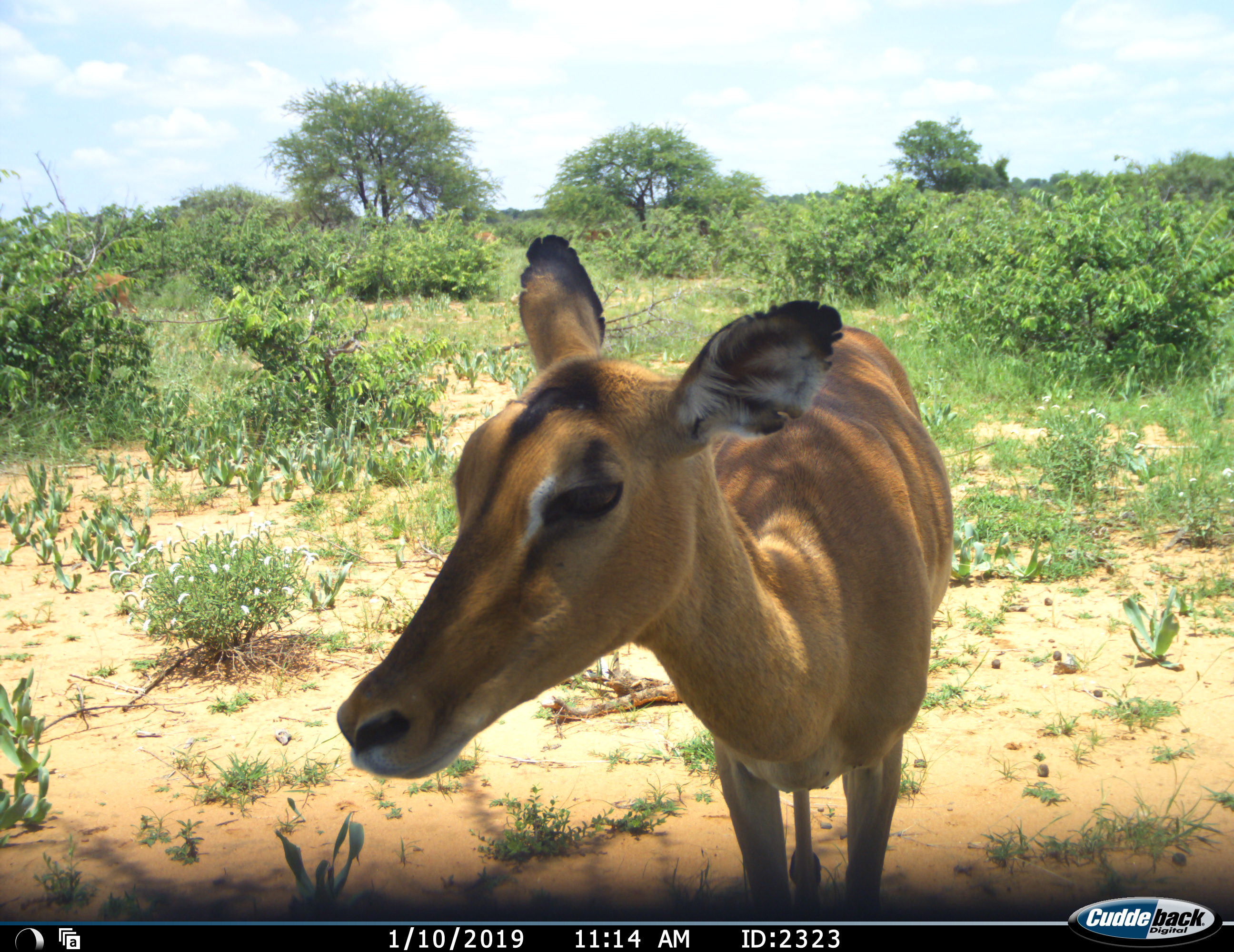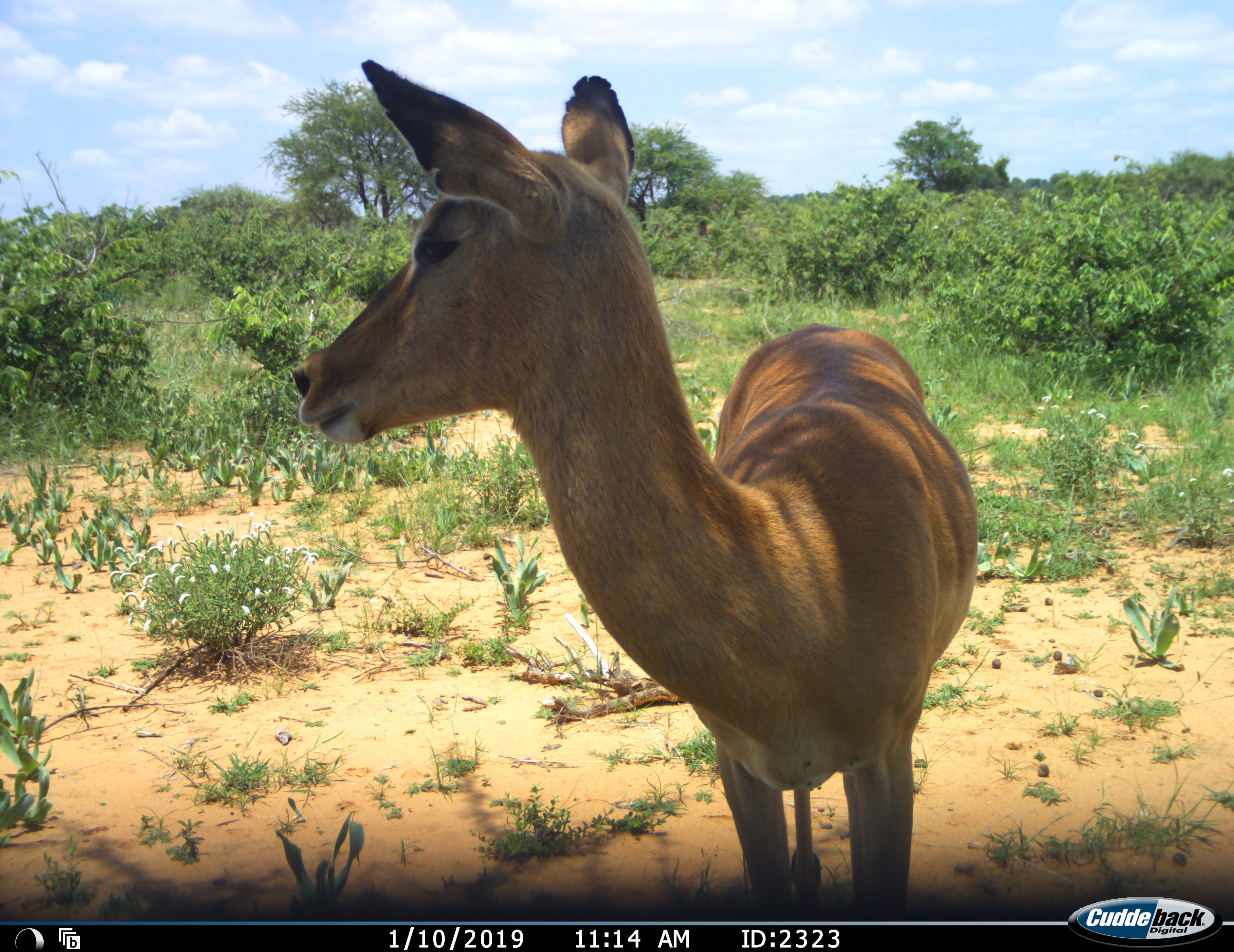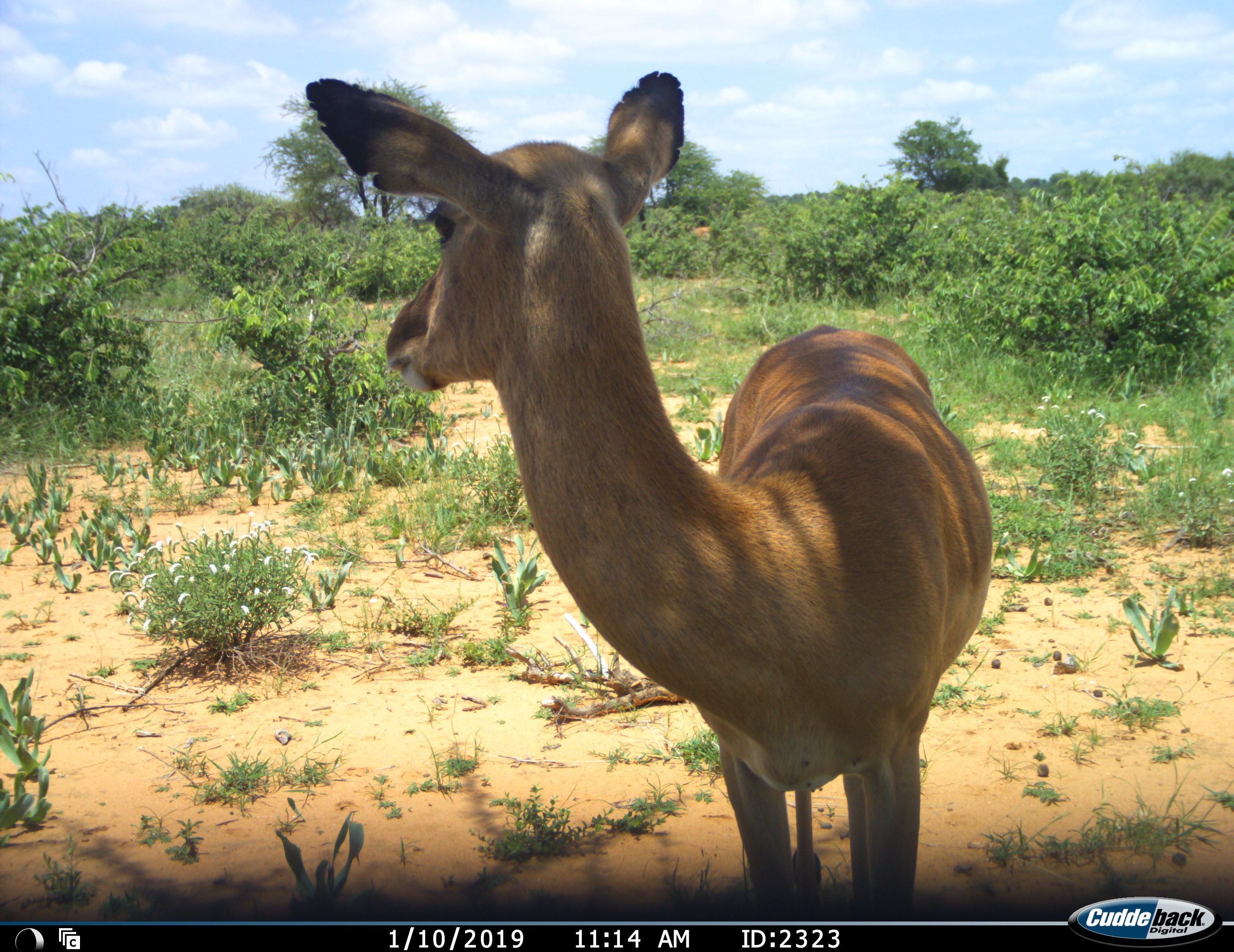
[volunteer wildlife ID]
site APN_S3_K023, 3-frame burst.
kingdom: Animalia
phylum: Chordata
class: Mammalia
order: Artiodactyla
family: Bovidae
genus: Aepyceros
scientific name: Aepyceros melampus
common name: impala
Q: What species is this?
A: Impala (Aepyceros melampus).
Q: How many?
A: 1.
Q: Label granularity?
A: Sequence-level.